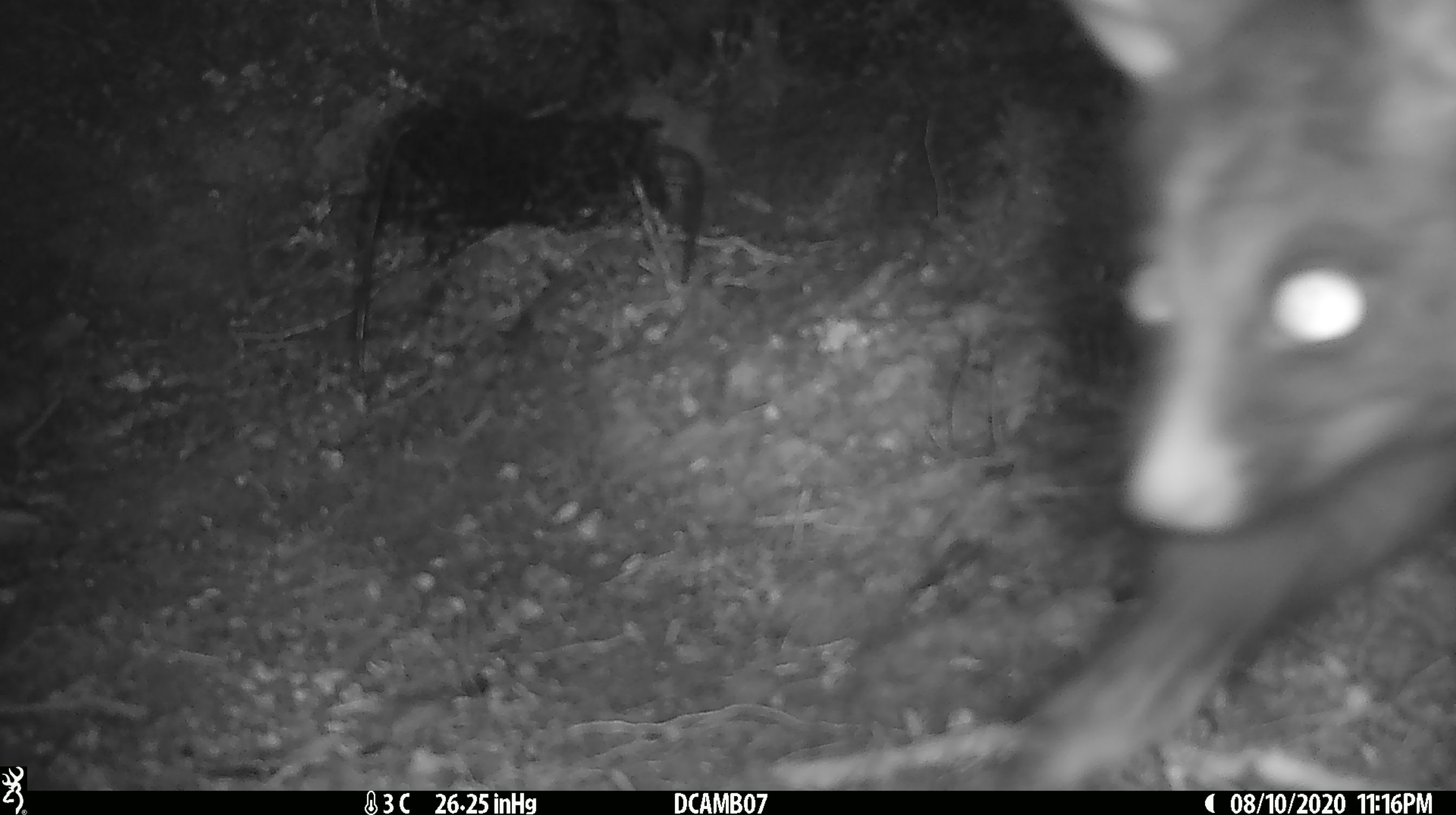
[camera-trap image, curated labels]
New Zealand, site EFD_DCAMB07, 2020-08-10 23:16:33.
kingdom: Animalia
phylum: Chordata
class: Mammalia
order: Diprotodontia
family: Phalangeridae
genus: Trichosurus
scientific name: Trichosurus vulpecula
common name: common brushtail possum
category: possum